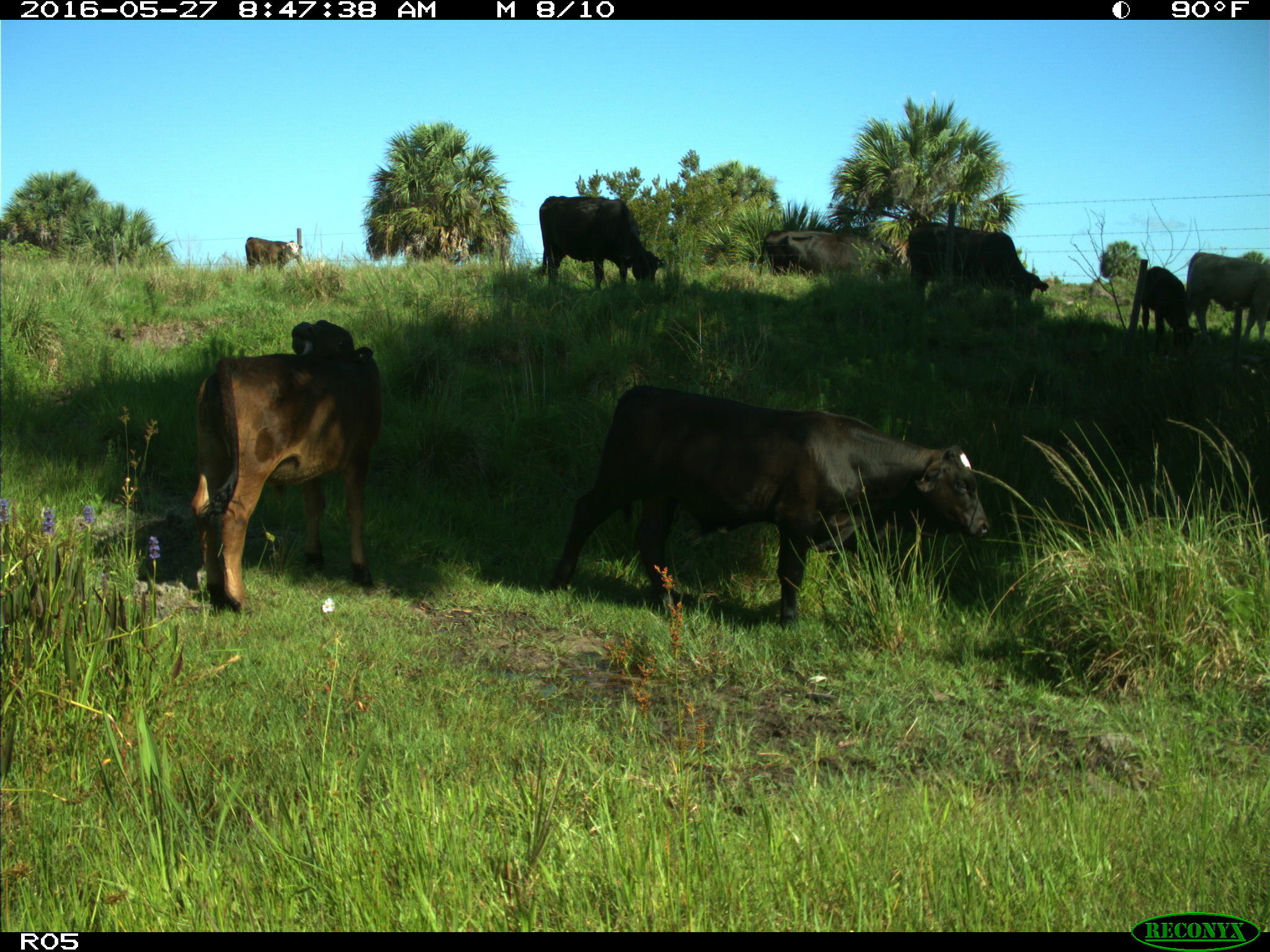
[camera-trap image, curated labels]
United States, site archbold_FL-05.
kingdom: Animalia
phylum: Chordata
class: Mammalia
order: Artiodactyla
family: Bovidae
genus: Bos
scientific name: Bos taurus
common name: domestic cow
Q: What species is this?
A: Bos taurus (domestic cow).